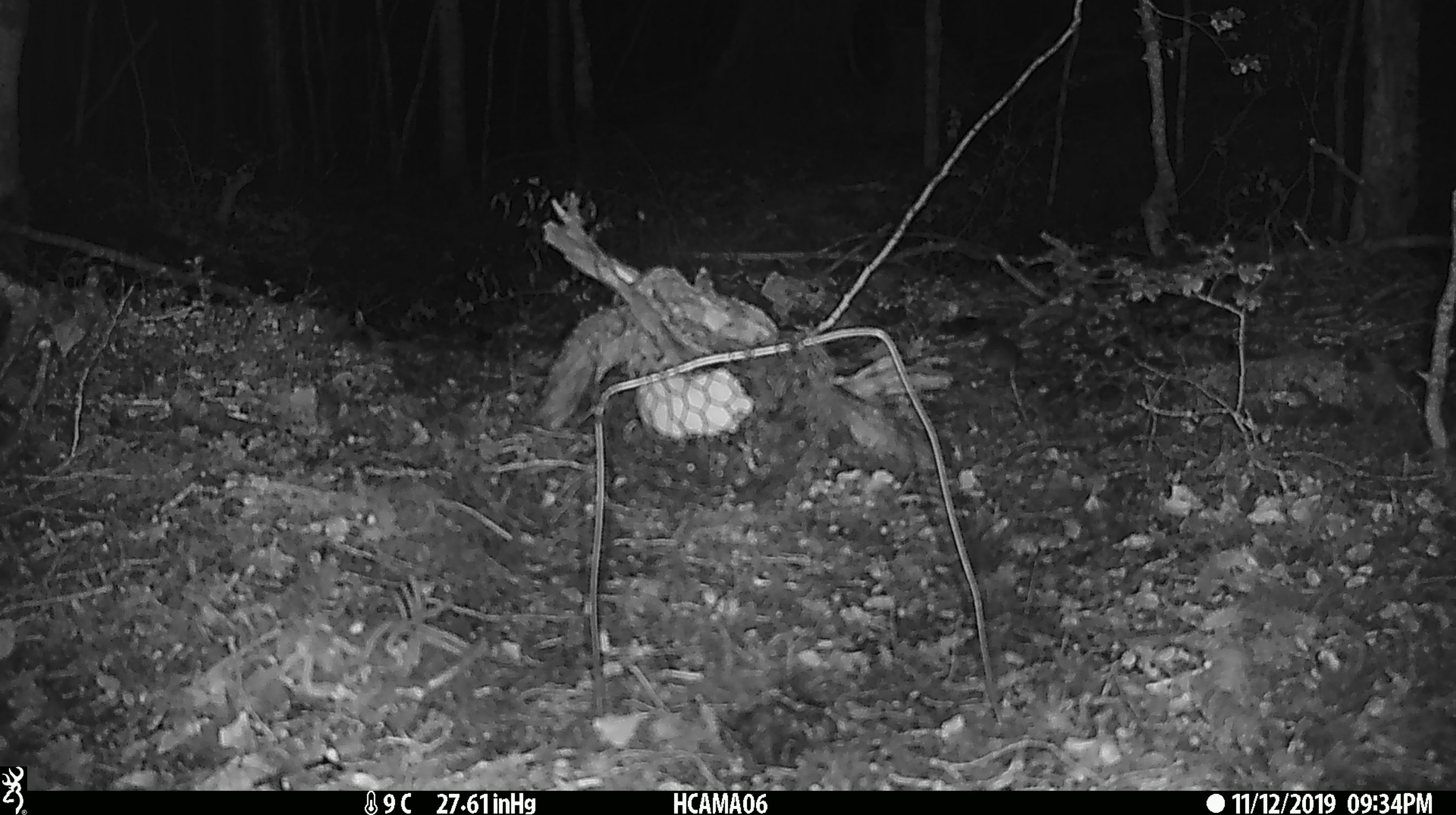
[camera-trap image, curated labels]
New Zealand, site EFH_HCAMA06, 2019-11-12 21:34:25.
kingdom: Animalia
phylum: Chordata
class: Mammalia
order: Rodentia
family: Muridae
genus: Mus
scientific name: Mus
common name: mouse